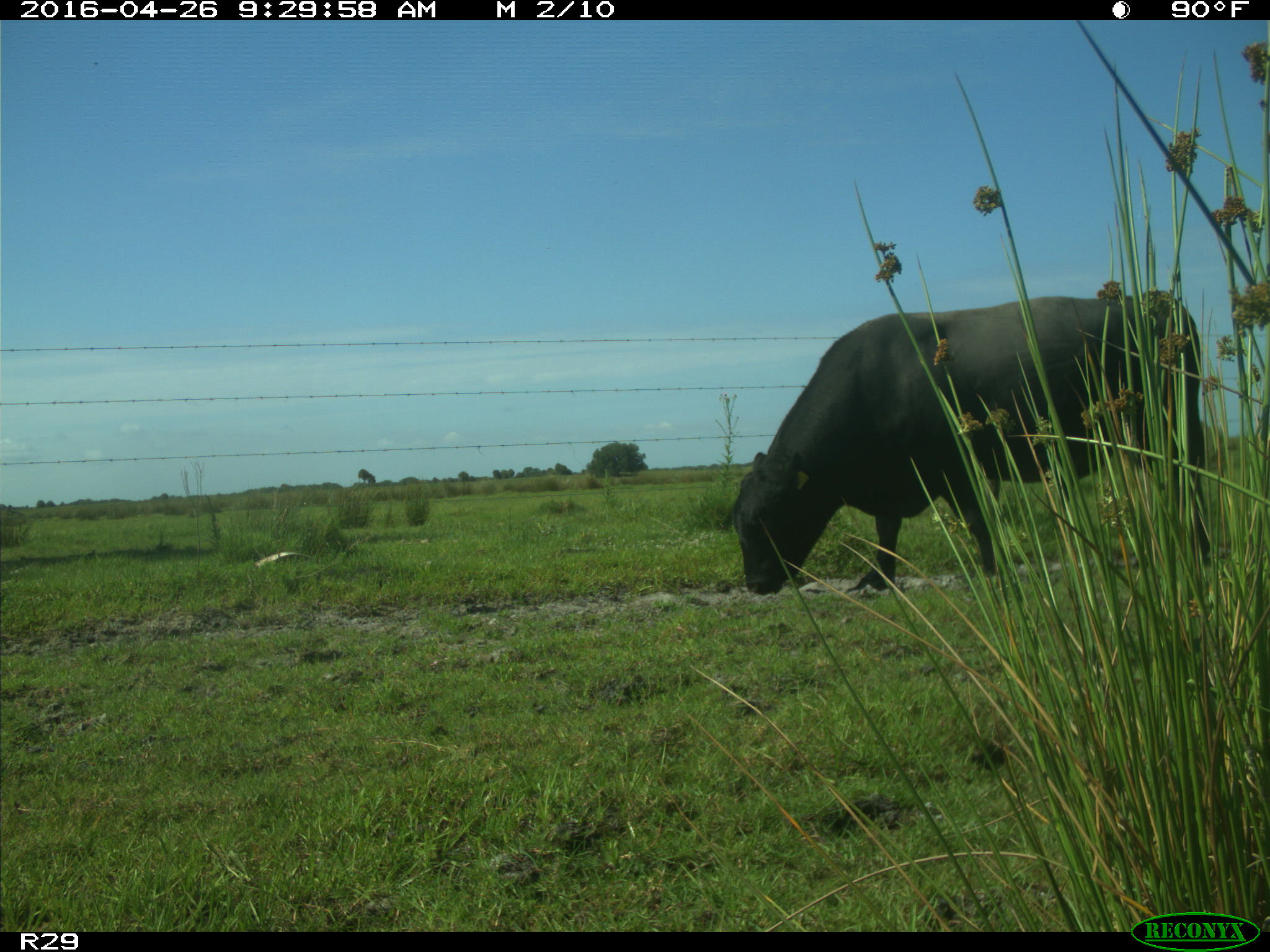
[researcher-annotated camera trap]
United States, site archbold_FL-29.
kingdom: Animalia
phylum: Chordata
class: Mammalia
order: Artiodactyla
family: Bovidae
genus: Bos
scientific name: Bos taurus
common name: domestic cow